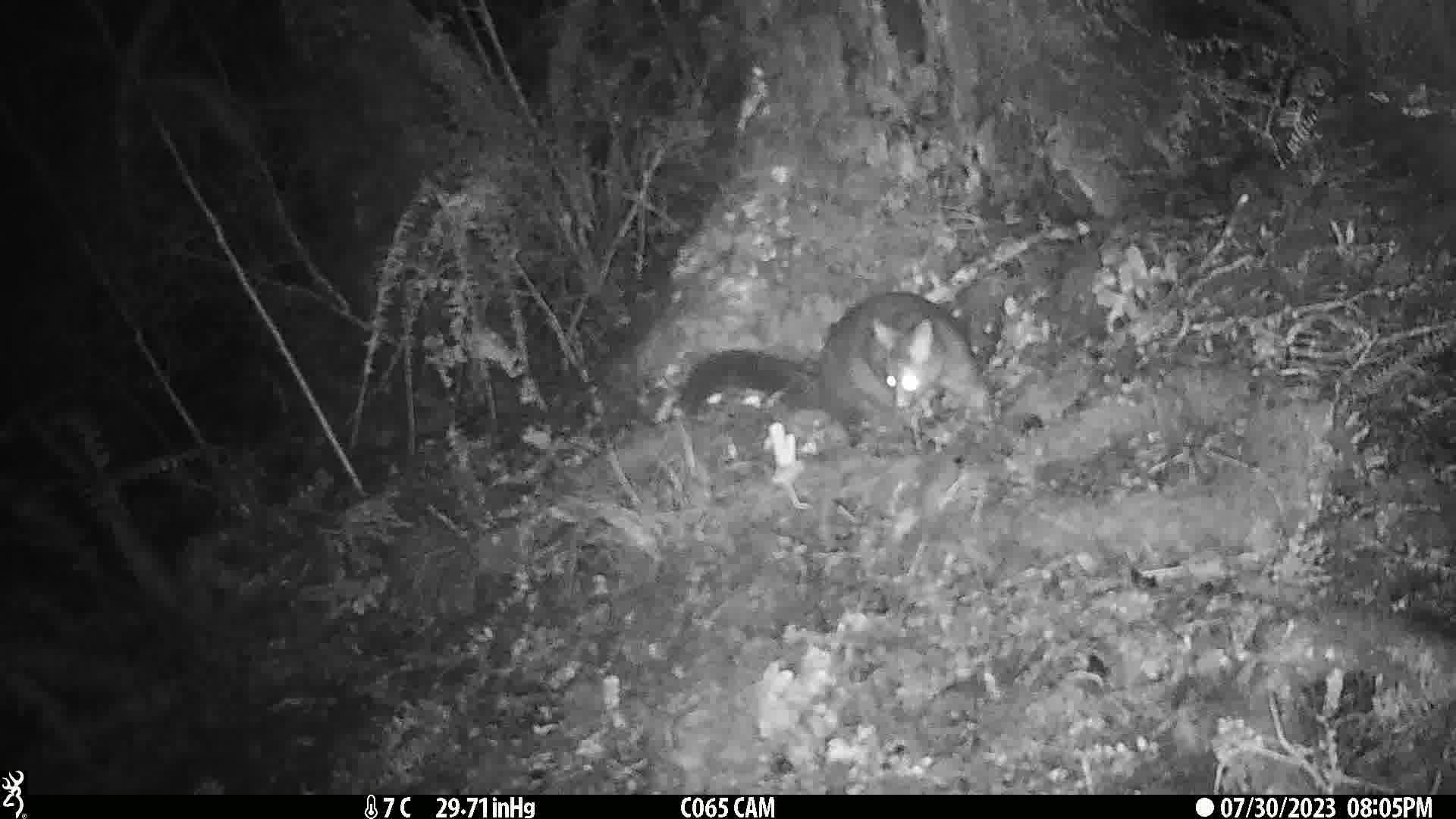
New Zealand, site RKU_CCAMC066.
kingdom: Animalia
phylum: Chordata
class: Mammalia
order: Diprotodontia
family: Phalangeridae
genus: Trichosurus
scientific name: Trichosurus vulpecula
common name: common brushtail possum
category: possum